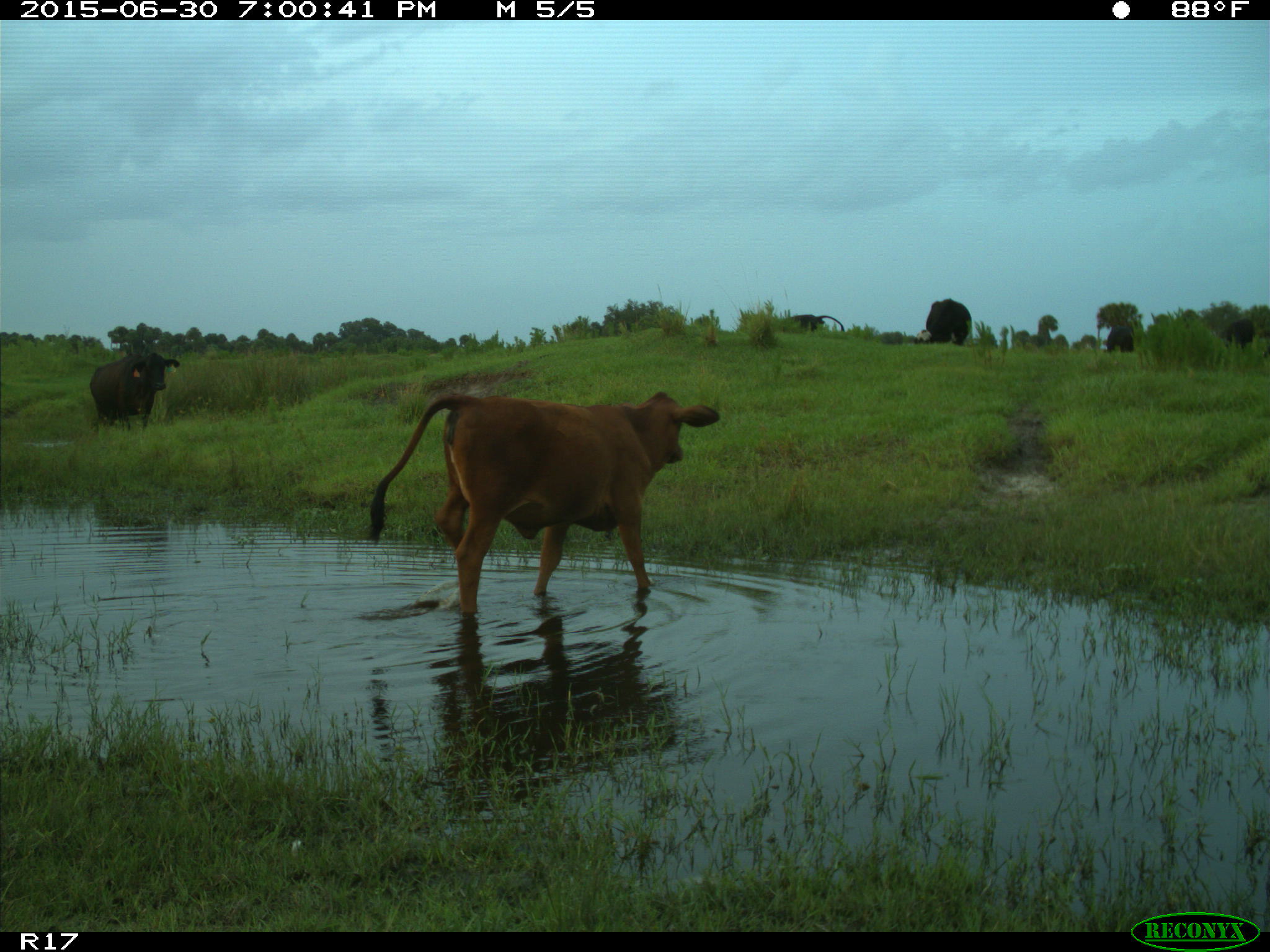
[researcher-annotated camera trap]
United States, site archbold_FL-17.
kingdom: Animalia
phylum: Chordata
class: Mammalia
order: Artiodactyla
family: Bovidae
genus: Bos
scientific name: Bos taurus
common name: domestic cow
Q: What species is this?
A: Bos taurus (domestic cow).